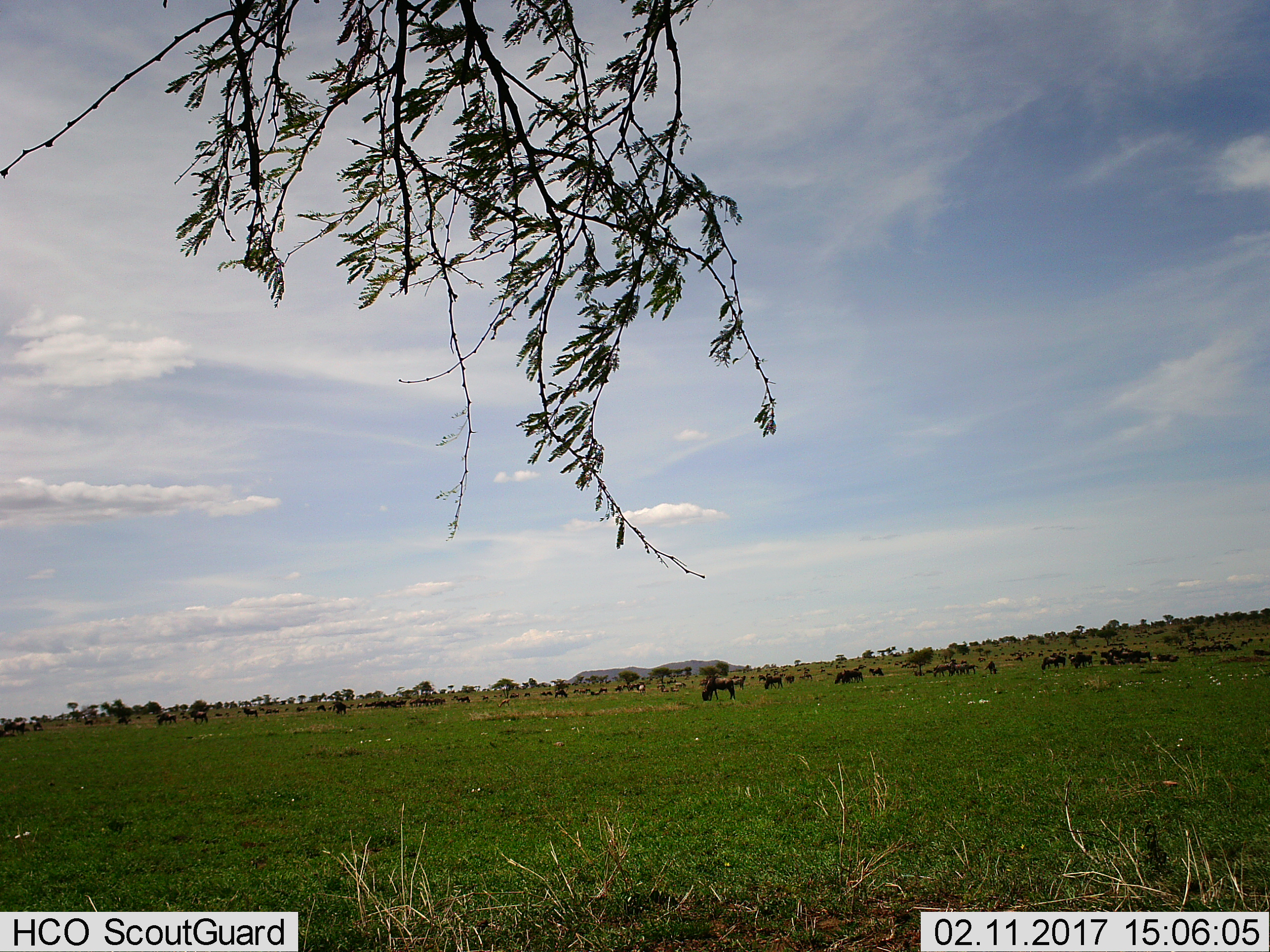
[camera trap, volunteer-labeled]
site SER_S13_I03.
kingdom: Animalia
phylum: Chordata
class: Mammalia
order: Artiodactyla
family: Bovidae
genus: Connochaetes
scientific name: Connochaetes taurinus taurinus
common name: blue wildebeest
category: wildebeestblue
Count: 51+.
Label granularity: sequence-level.